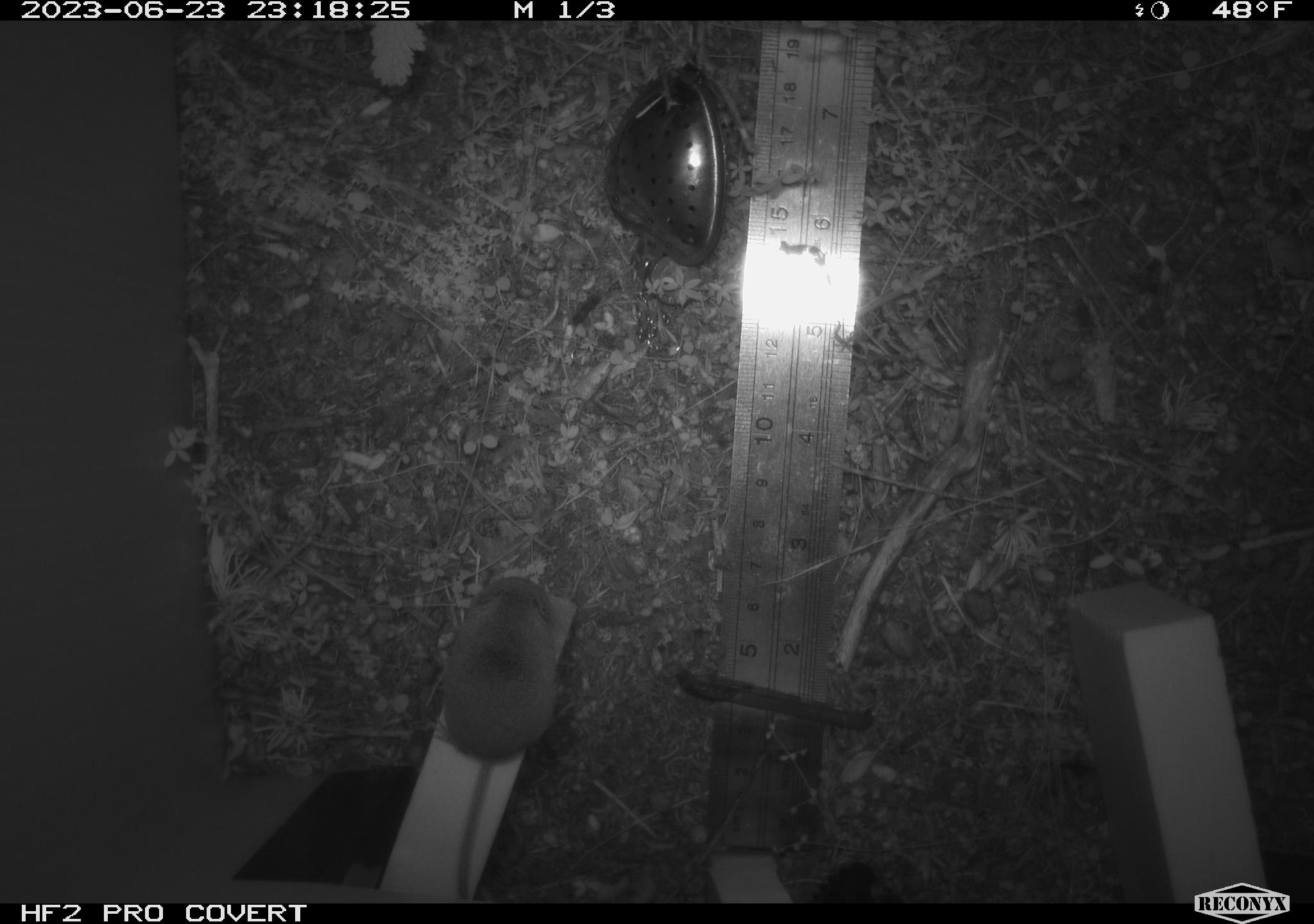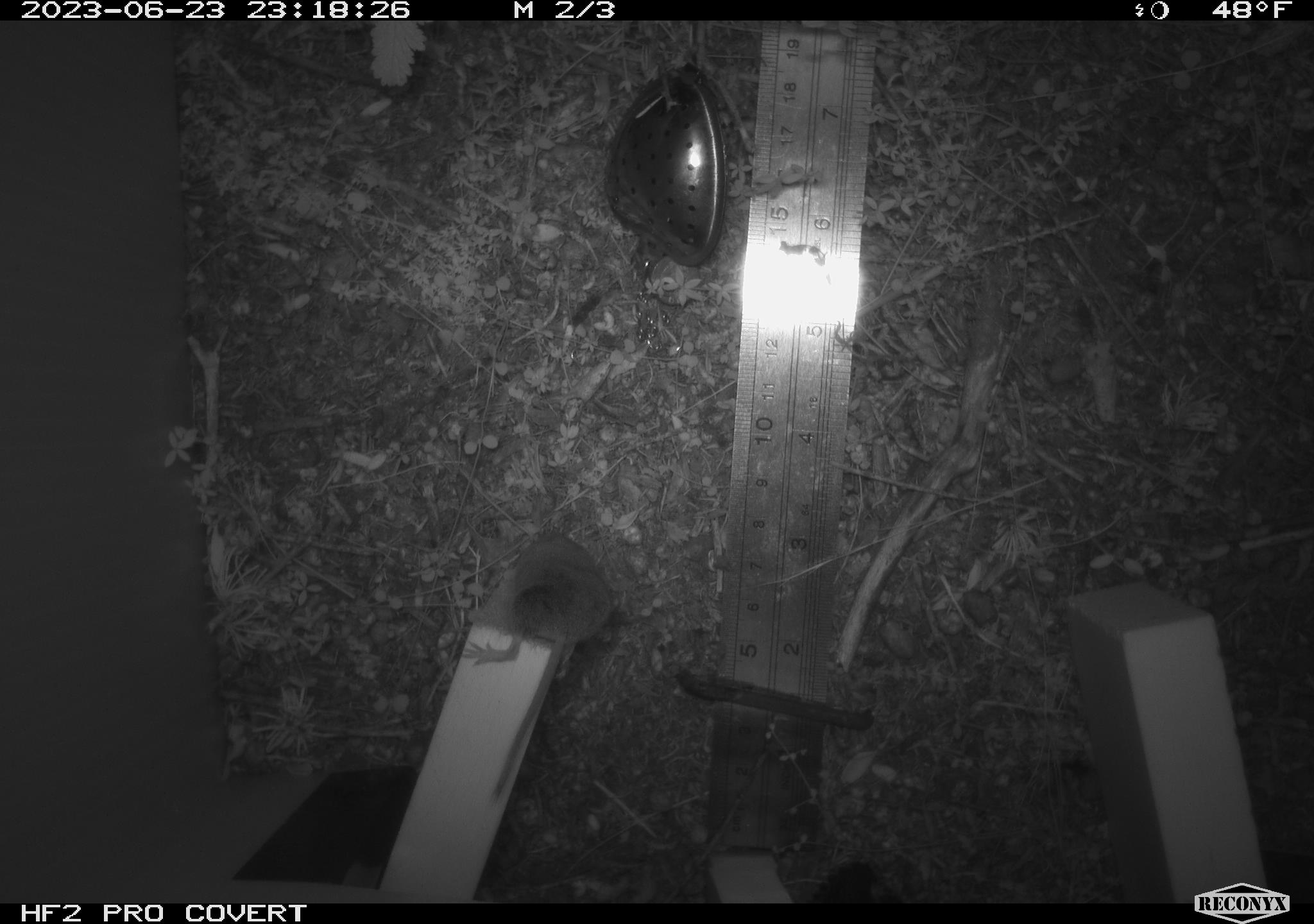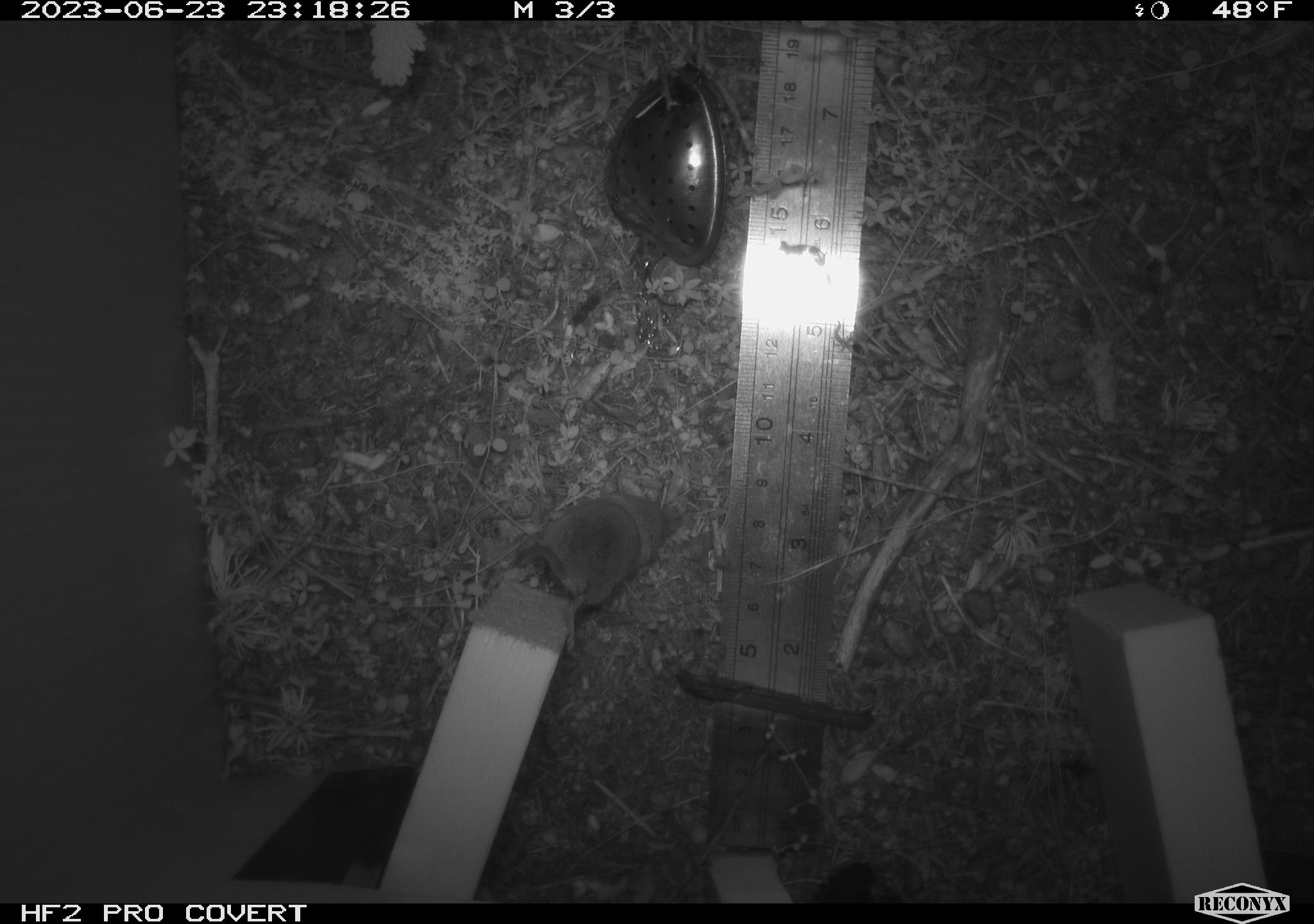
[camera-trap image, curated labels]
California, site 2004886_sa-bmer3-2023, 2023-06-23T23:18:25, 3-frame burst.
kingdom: Animalia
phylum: Chordata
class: Mammalia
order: Eulipotyphla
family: Soricidae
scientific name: Soricidae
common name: shrews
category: soricidae family